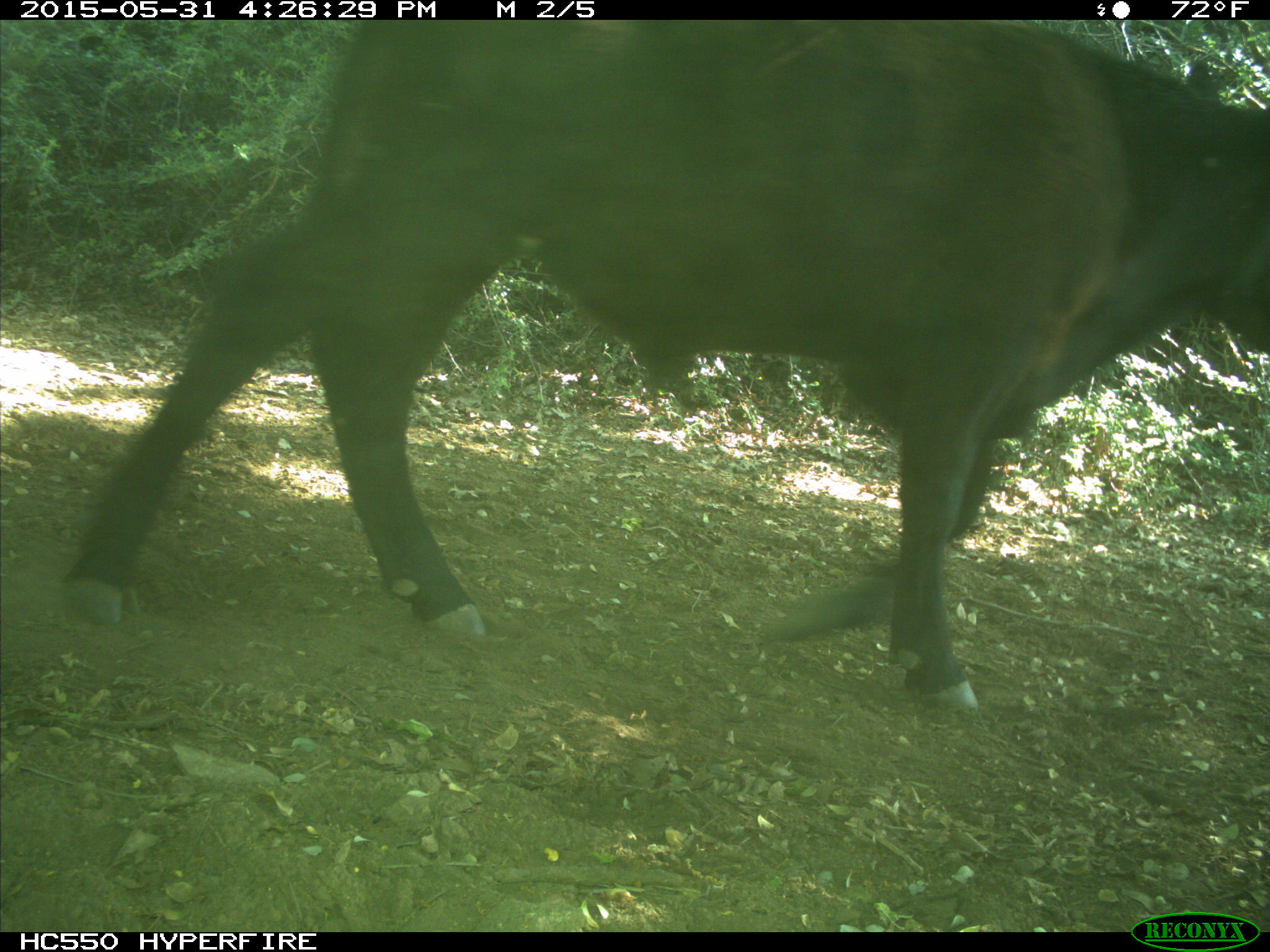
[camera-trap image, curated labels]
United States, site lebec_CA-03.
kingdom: Animalia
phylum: Chordata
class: Mammalia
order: Artiodactyla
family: Bovidae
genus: Bos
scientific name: Bos taurus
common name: domestic cow